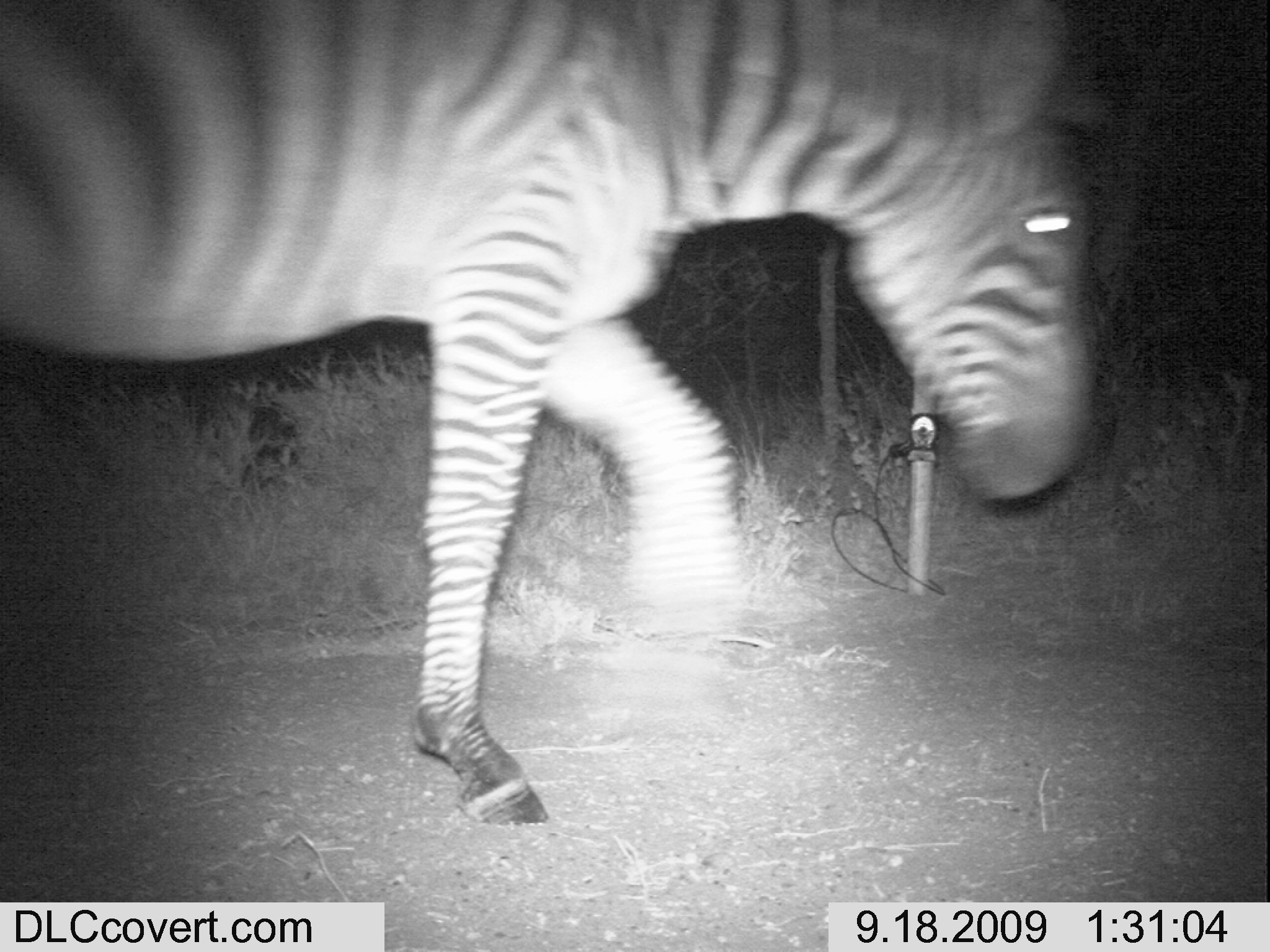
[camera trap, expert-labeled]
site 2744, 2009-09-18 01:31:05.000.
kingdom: Animalia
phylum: Chordata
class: Mammalia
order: Perissodactyla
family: Equidae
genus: Equus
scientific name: Equus quagga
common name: plains zebra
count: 1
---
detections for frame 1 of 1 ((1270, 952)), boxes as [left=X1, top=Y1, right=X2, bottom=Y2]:
equus quagga: [left=1, top=1, right=1093, bottom=826]